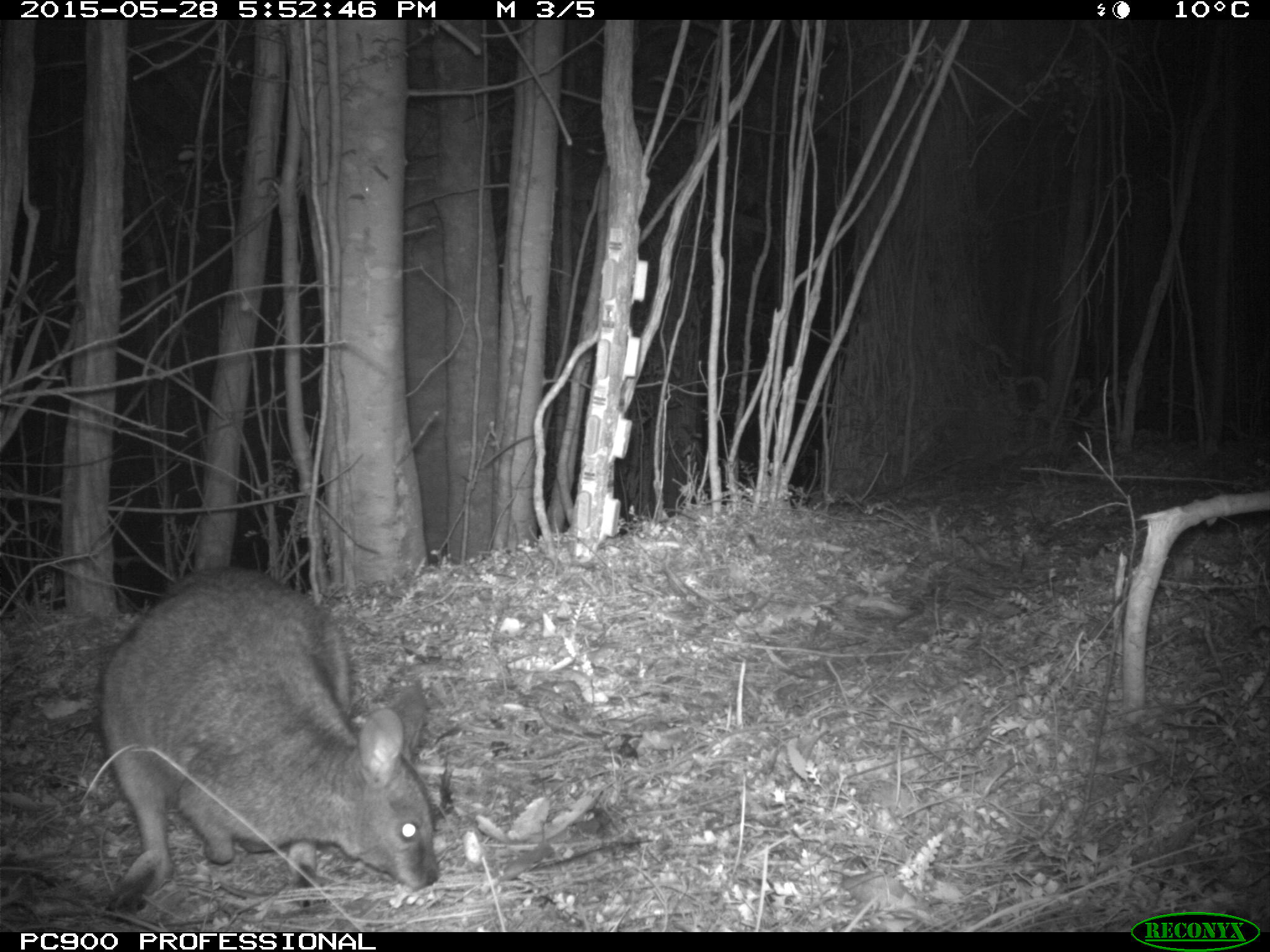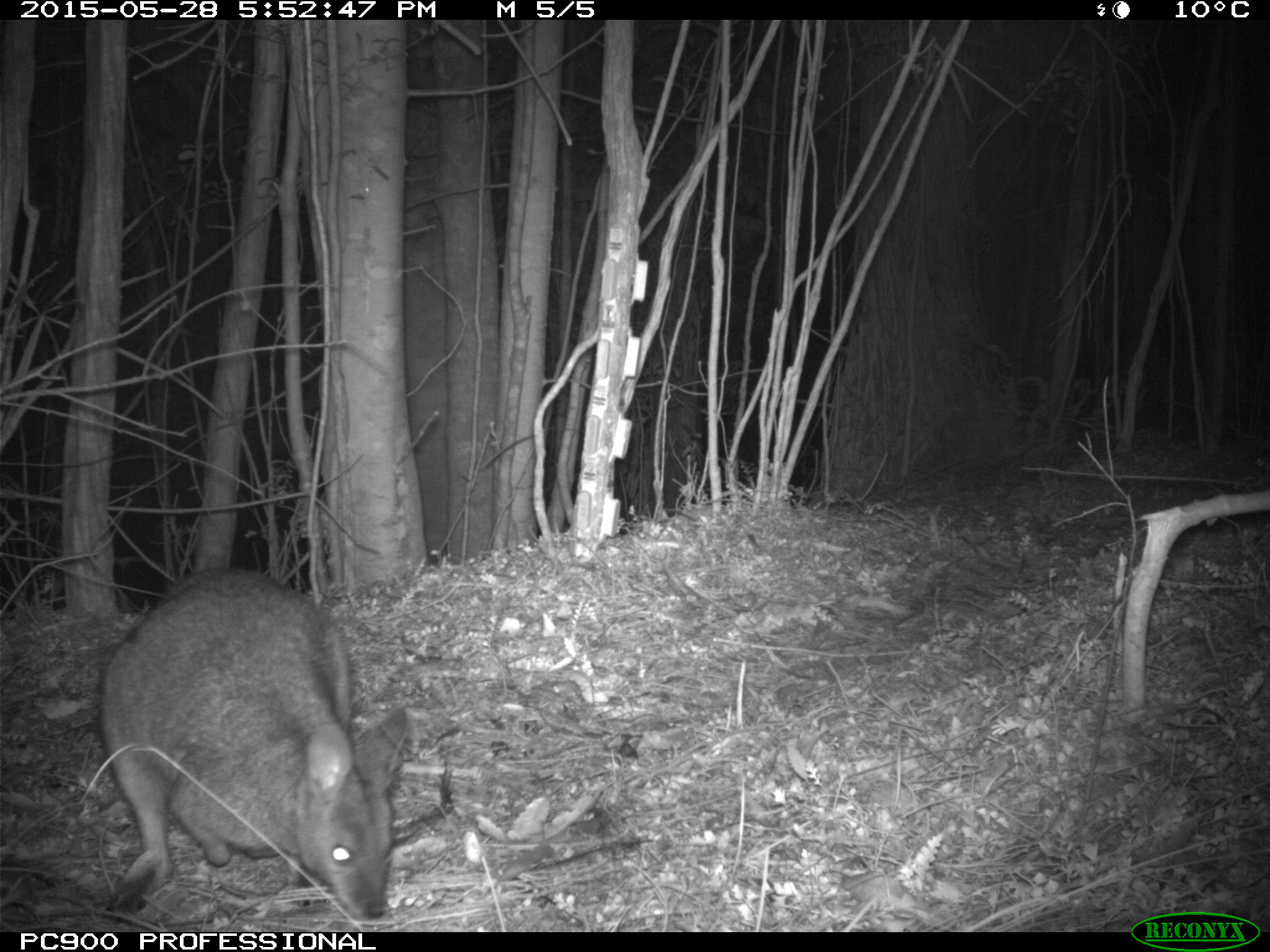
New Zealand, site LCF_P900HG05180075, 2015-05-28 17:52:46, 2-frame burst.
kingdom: Animalia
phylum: Chordata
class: Mammalia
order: Diprotodontia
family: Macropodidae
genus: Notamacropus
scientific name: Notamacropus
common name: wallaby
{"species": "wallaby (Notamacropus)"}